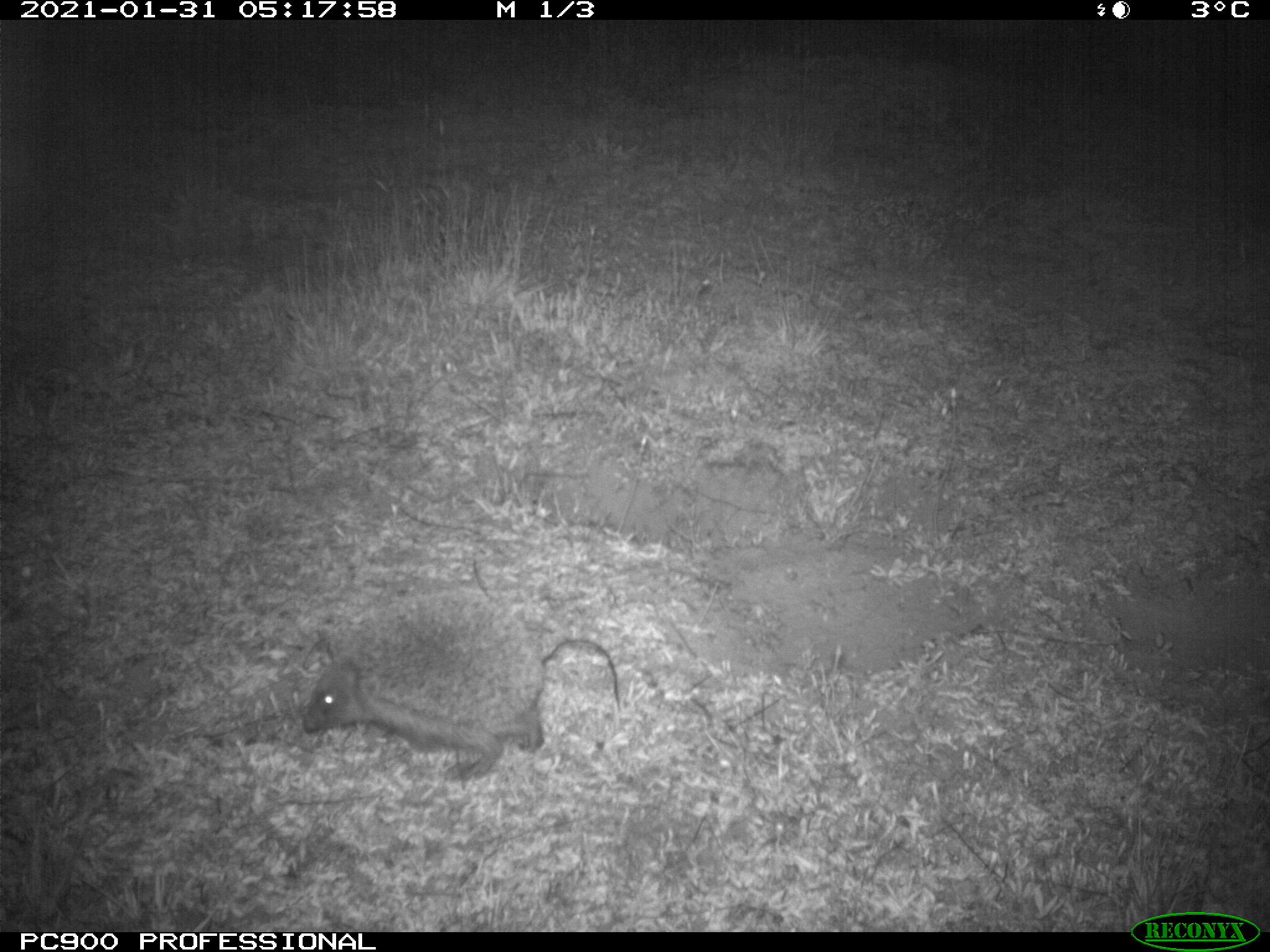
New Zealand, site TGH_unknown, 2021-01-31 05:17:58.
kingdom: Animalia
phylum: Chordata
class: Mammalia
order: Eulipotyphla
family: Erinaceidae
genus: Erinaceus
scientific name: Erinaceus europaeus europaeus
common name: european hedgehog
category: hedgehog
Hedgehog (european hedgehog) (Erinaceus europaeus europaeus).